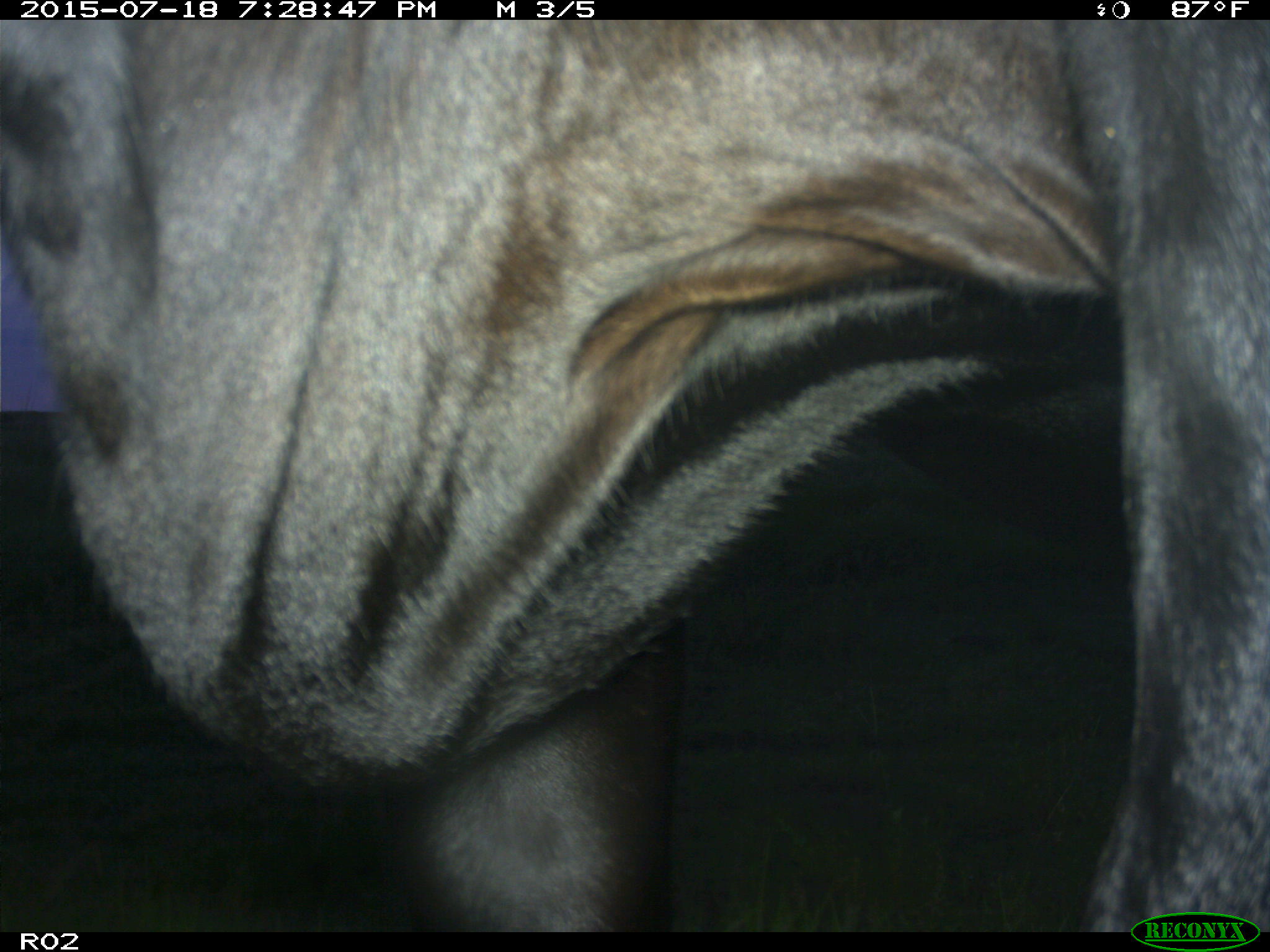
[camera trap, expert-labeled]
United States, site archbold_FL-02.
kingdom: Animalia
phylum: Chordata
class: Mammalia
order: Artiodactyla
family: Bovidae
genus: Bos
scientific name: Bos taurus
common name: domestic cow